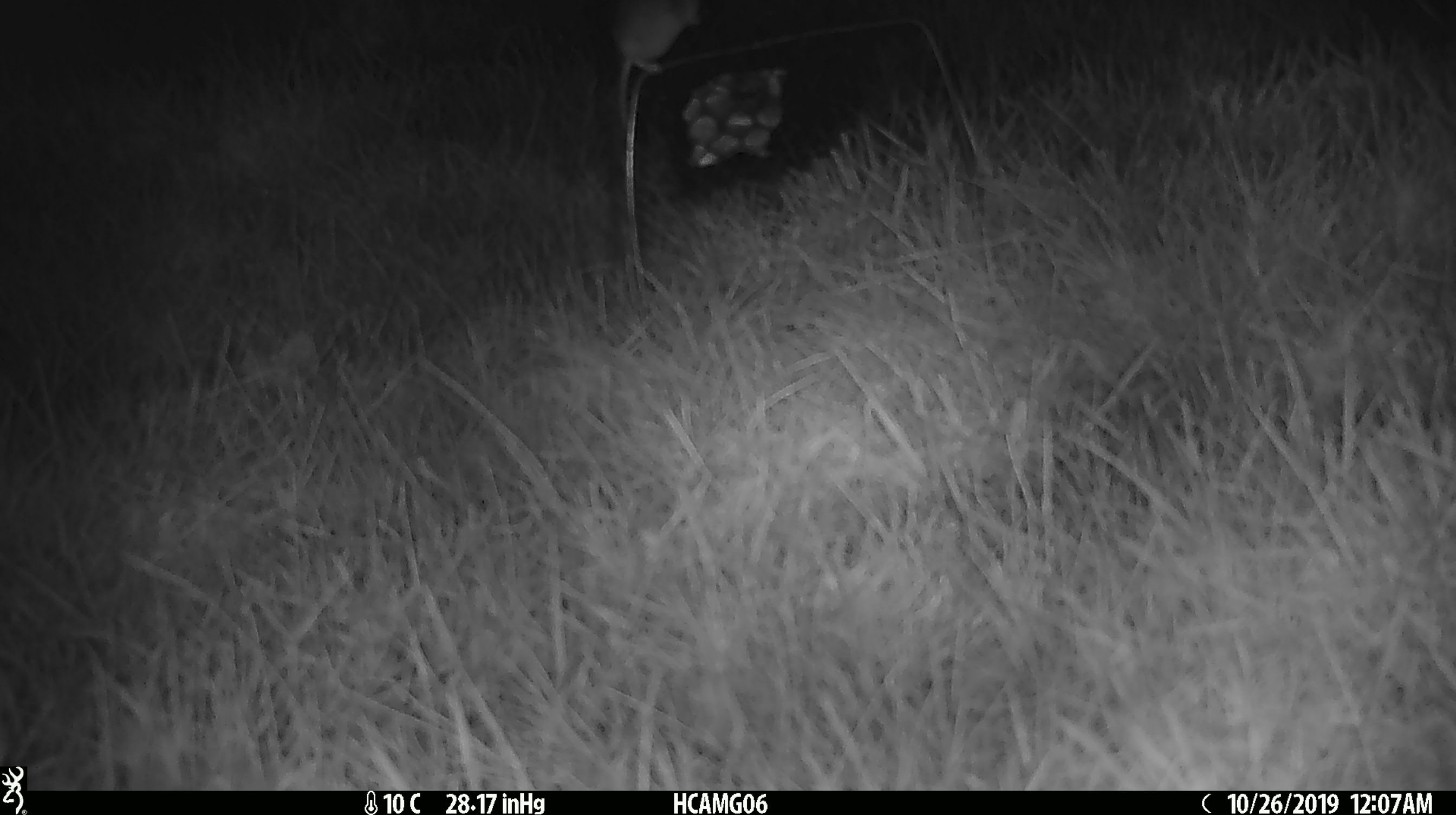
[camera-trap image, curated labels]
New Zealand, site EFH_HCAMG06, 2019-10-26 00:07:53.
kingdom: Animalia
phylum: Chordata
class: Mammalia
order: Rodentia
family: Muridae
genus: Mus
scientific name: Mus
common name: mouse